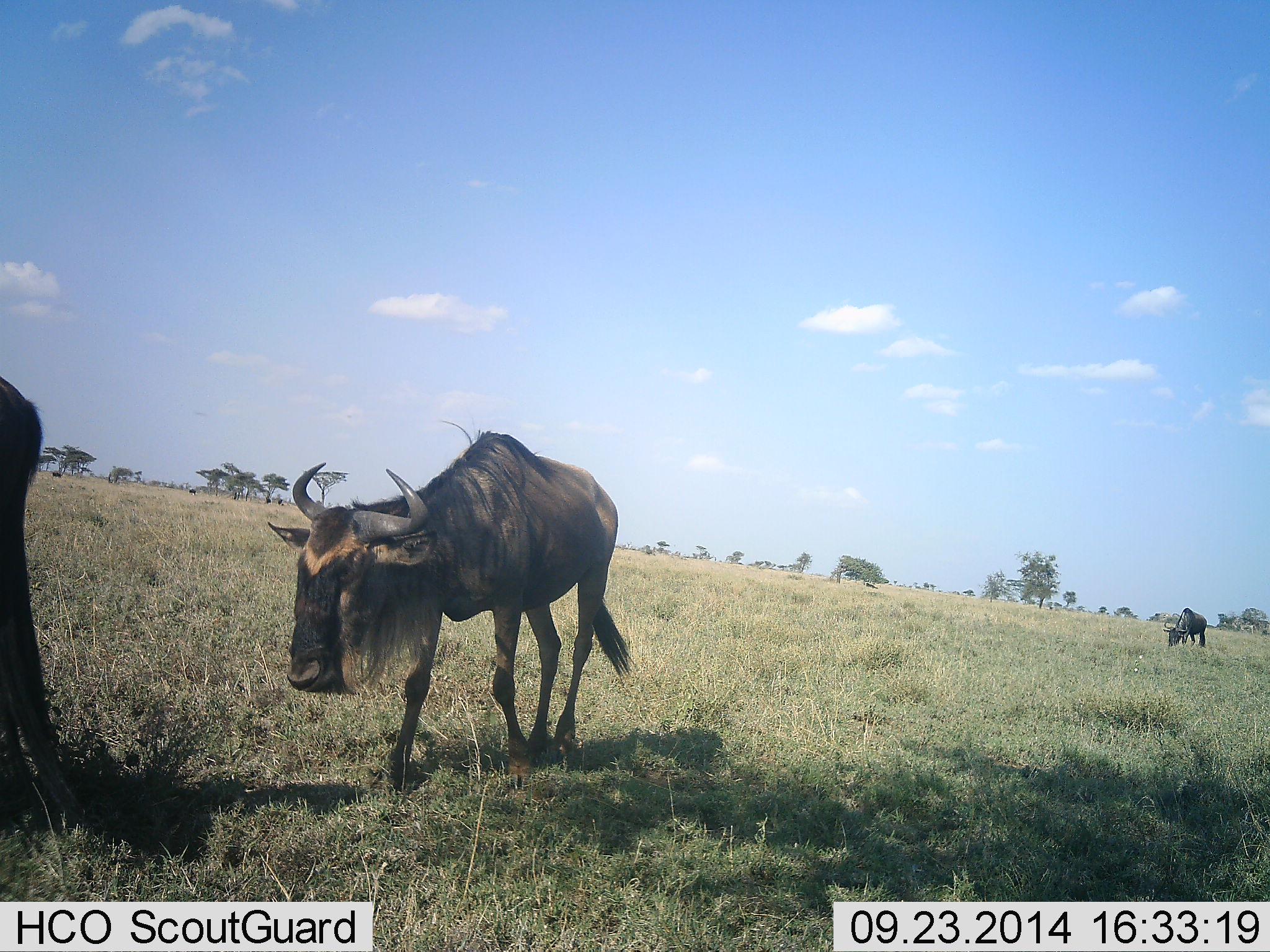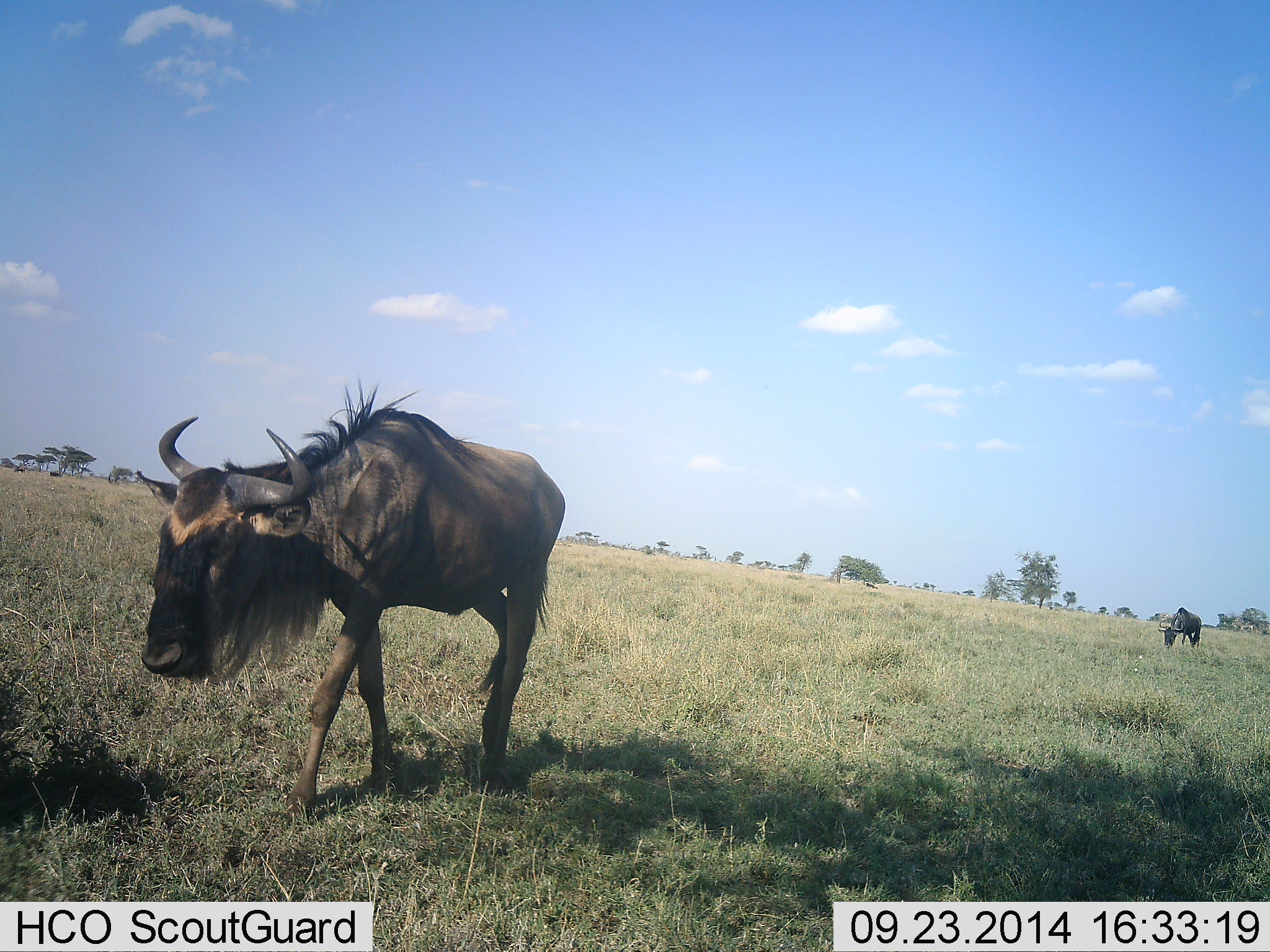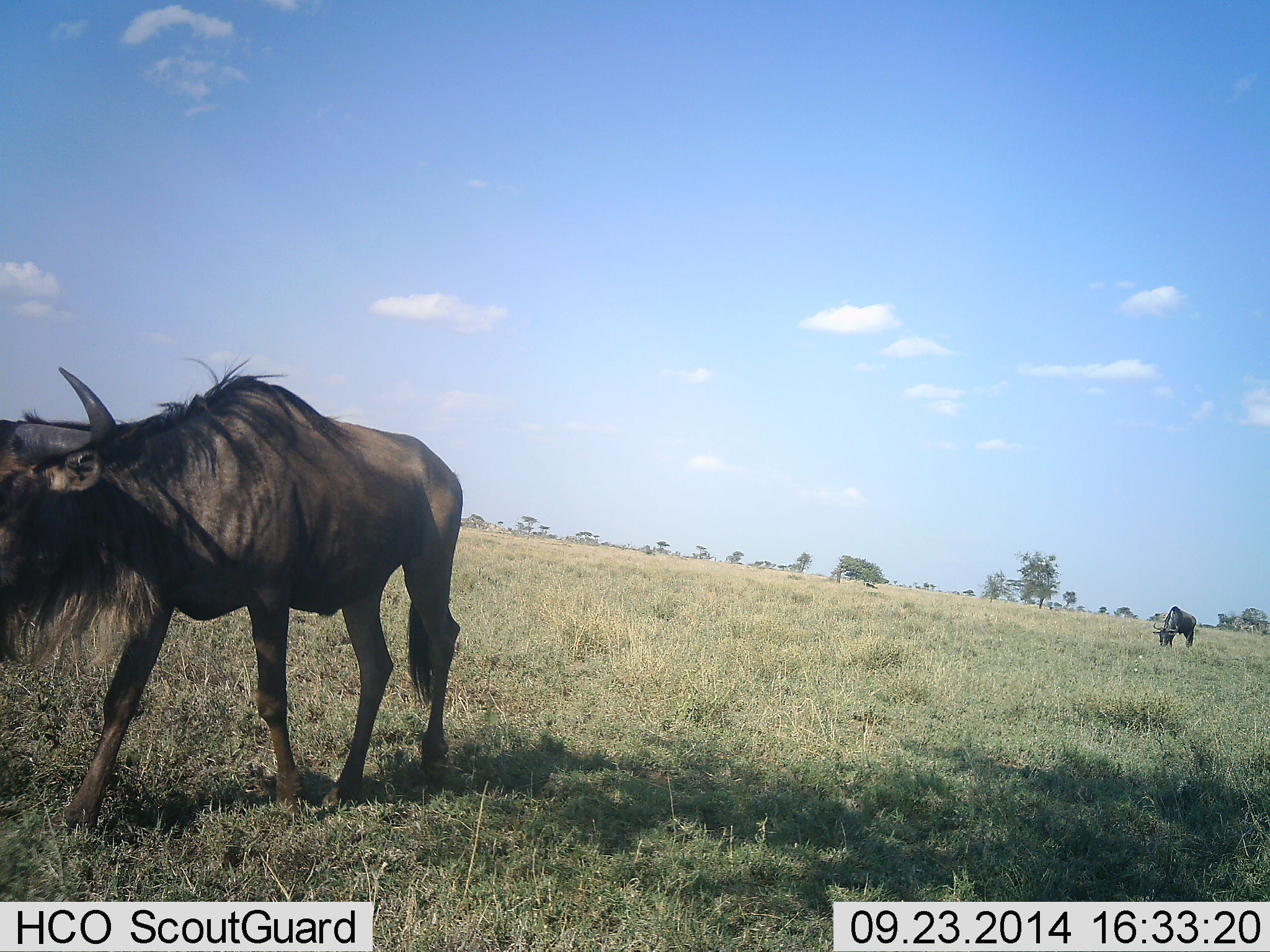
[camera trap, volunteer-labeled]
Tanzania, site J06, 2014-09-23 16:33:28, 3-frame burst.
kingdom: Animalia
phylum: Chordata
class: Mammalia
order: Artiodactyla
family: Bovidae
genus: Connochaetes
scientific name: Connochaetes taurinus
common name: blue wildebeest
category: wildebeest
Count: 3.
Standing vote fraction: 0%.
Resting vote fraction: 0%.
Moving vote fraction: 100%.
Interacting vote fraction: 0%.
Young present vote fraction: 0%.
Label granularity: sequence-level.